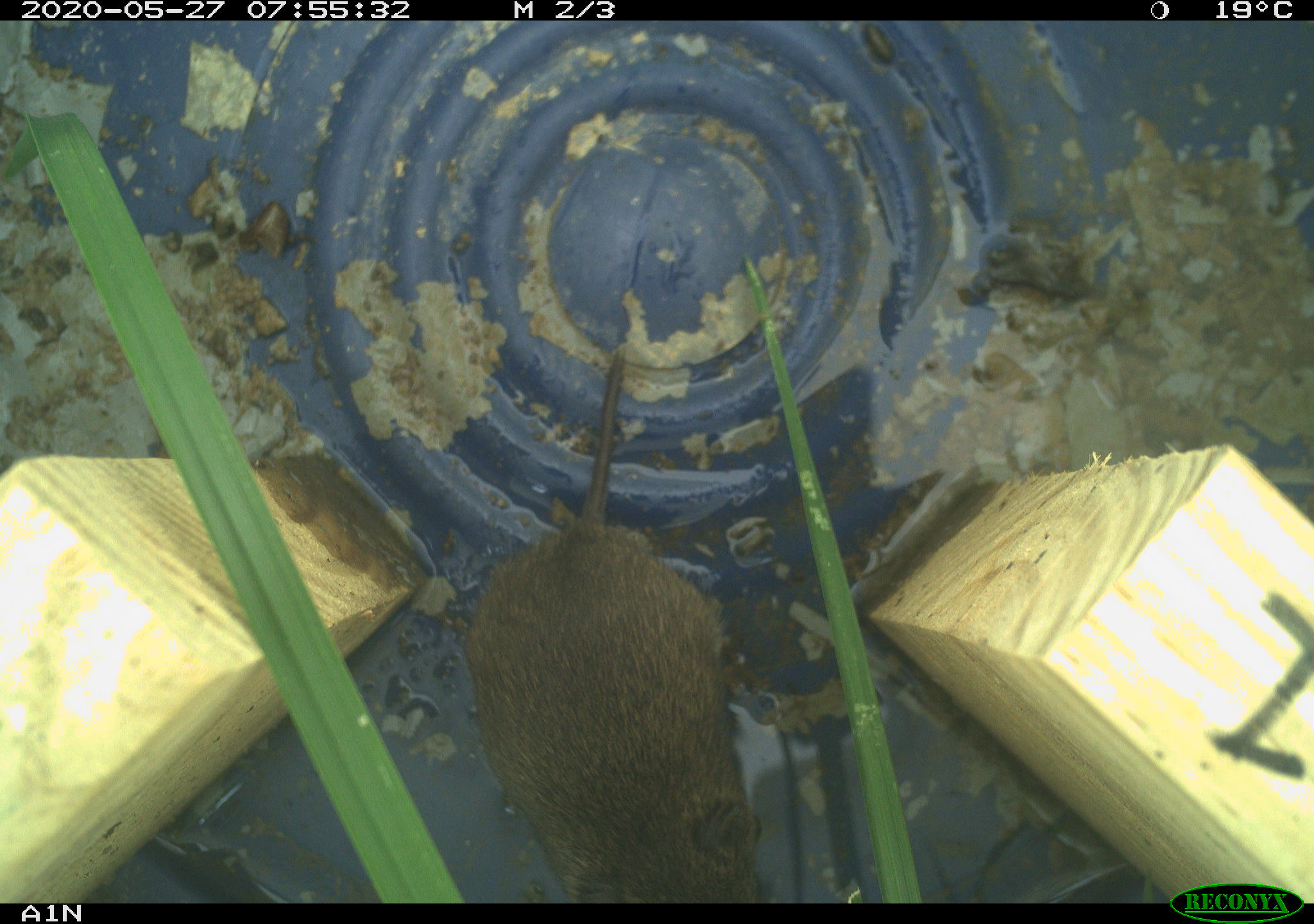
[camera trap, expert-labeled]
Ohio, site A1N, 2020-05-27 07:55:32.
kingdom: Animalia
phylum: Chordata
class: Mammalia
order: Rodentia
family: Cricetidae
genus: Microtus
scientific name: Microtus pennsylvanicus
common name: meadow vole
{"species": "meadow vole (Microtus pennsylvanicus)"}